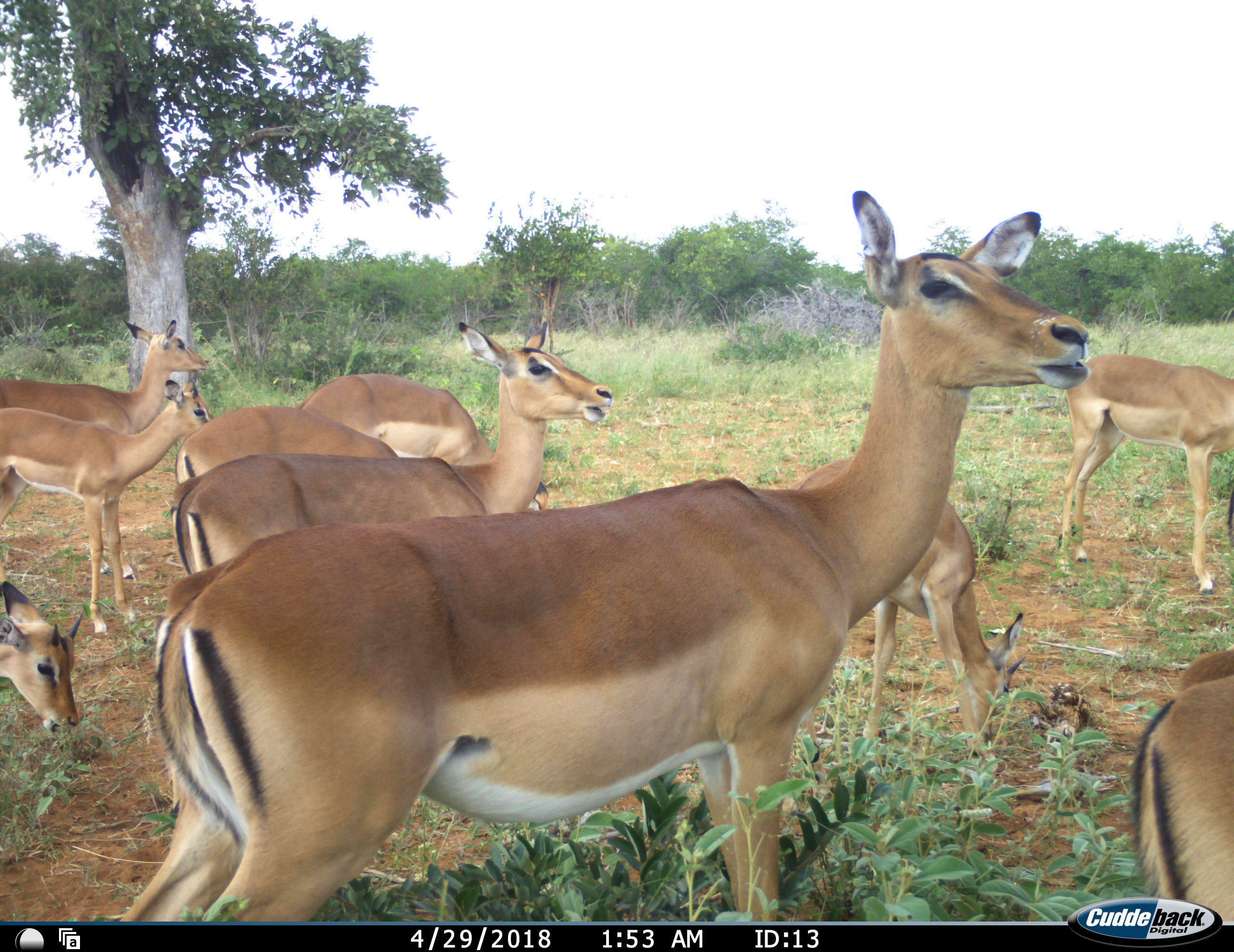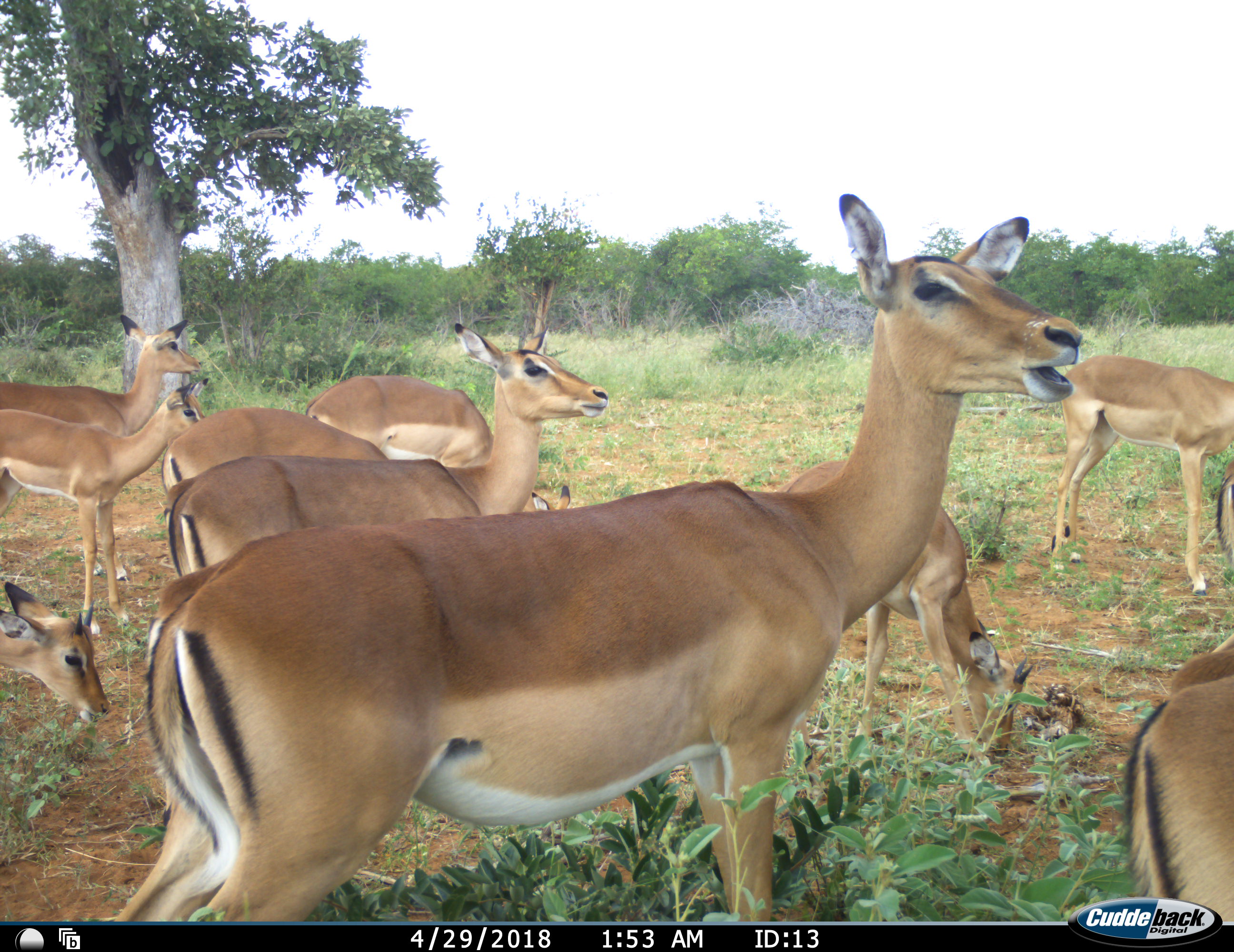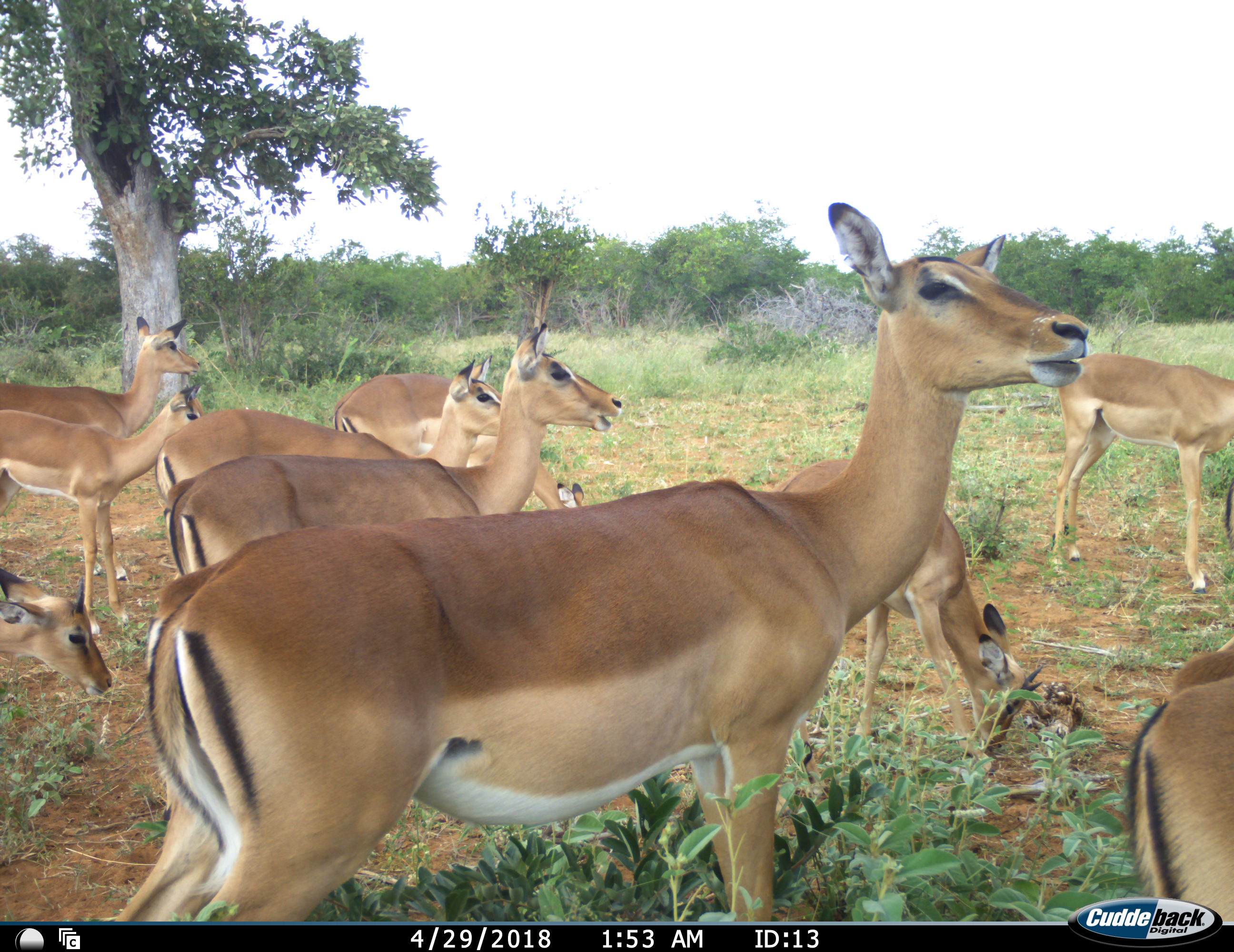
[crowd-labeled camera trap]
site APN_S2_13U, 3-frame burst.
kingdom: Animalia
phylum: Chordata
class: Mammalia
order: Artiodactyla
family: Bovidae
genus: Aepyceros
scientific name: Aepyceros melampus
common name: impala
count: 10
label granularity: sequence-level